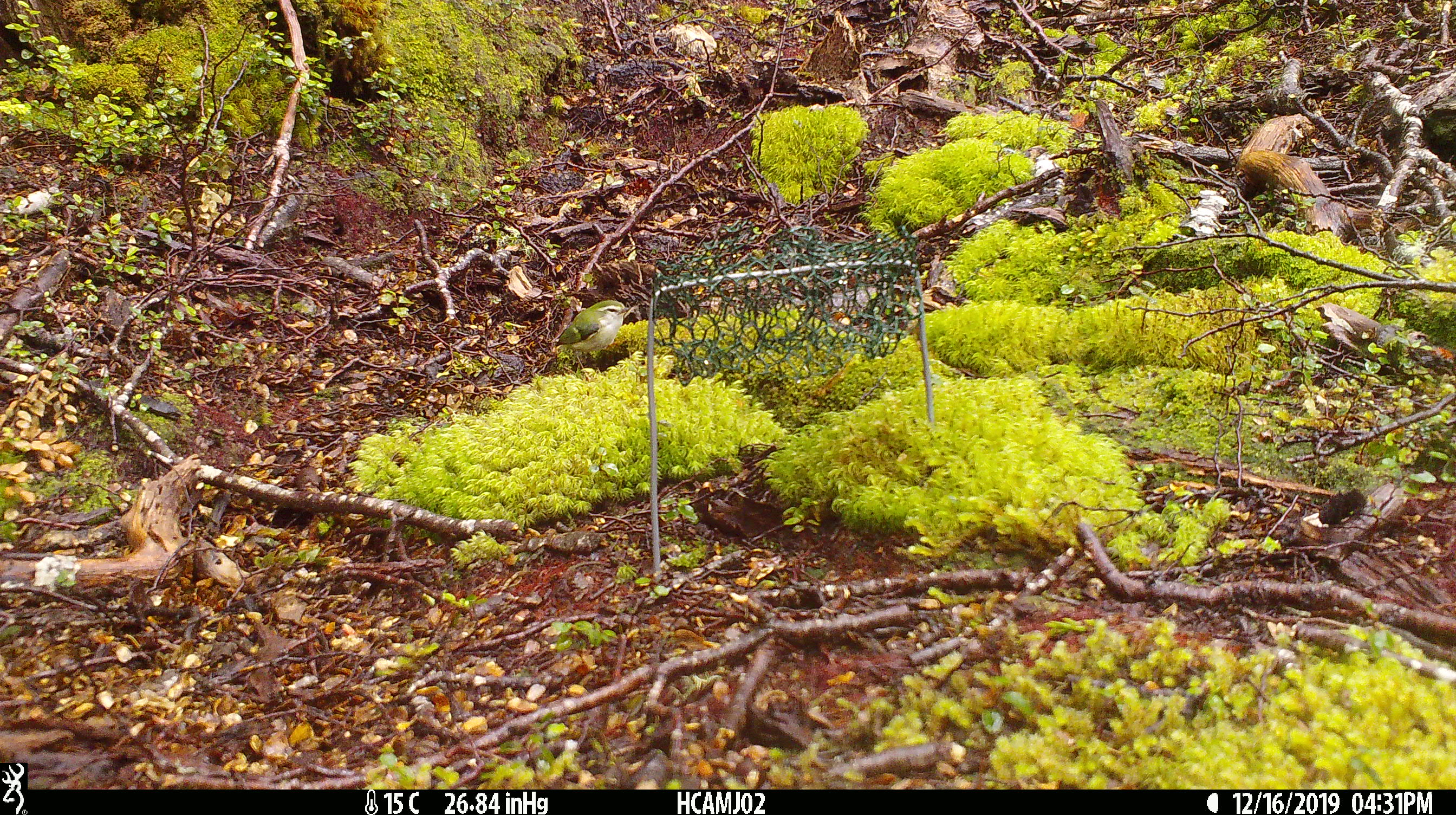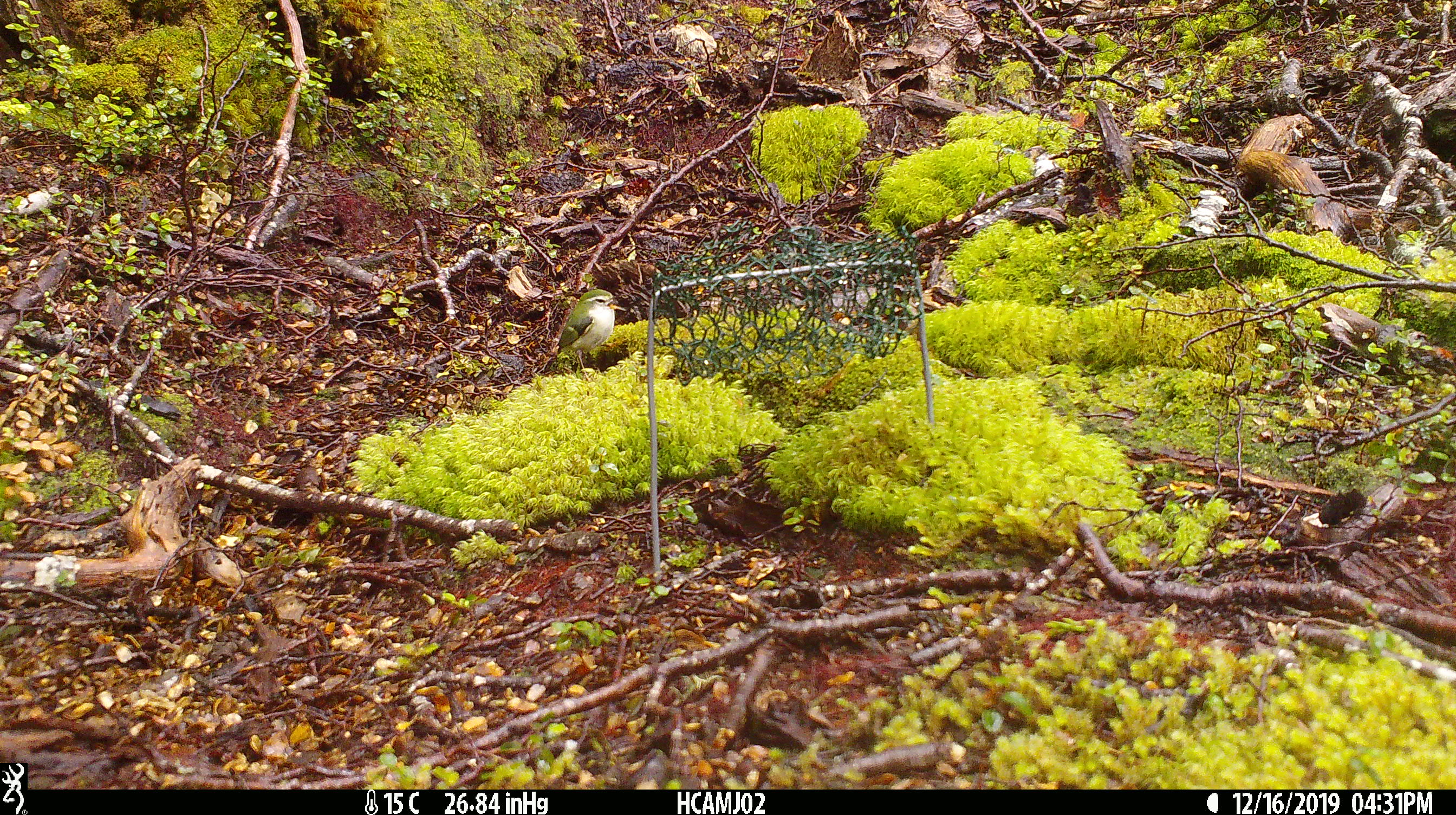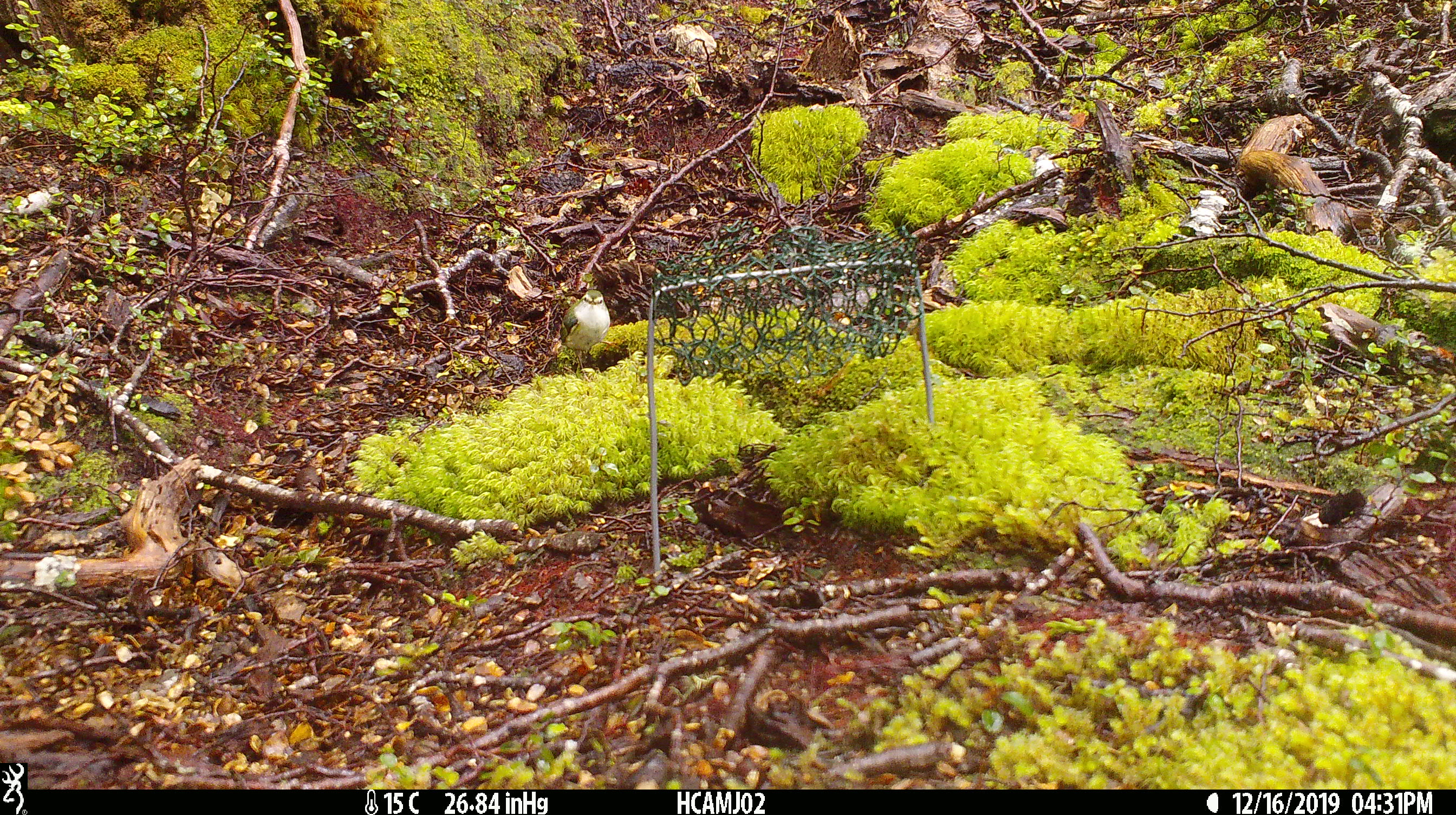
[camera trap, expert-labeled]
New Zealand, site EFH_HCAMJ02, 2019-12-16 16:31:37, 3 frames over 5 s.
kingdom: Animalia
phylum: Chordata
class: Aves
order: Passeriformes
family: Acanthisittidae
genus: Acanthisitta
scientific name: Acanthisitta chloris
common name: rifleman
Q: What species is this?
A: Rifleman (Acanthisitta chloris).